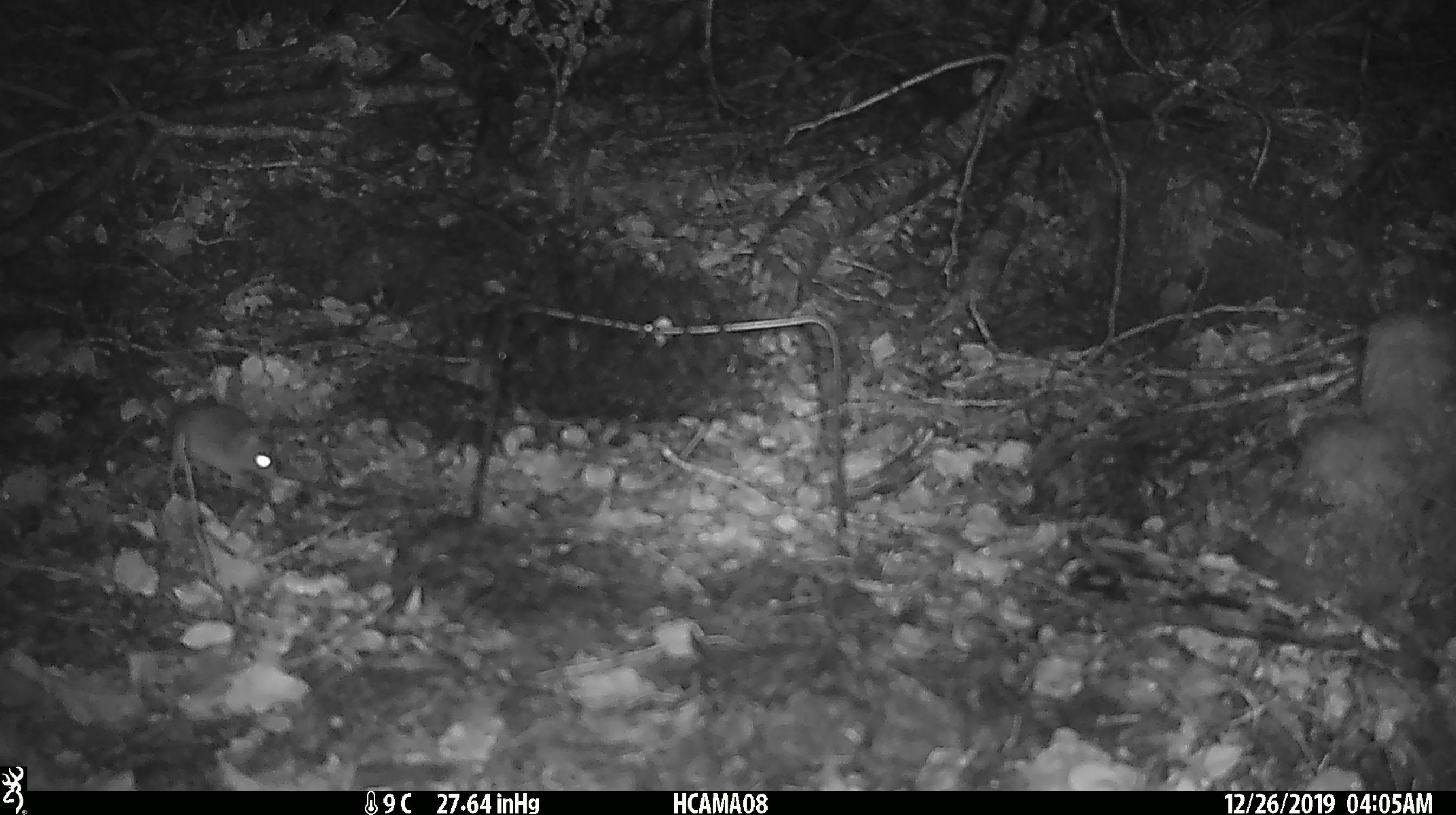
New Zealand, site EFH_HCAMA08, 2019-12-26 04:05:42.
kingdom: Animalia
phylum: Chordata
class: Mammalia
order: Rodentia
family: Muridae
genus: Mus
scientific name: Mus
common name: mouse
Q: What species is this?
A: Mouse (Mus).